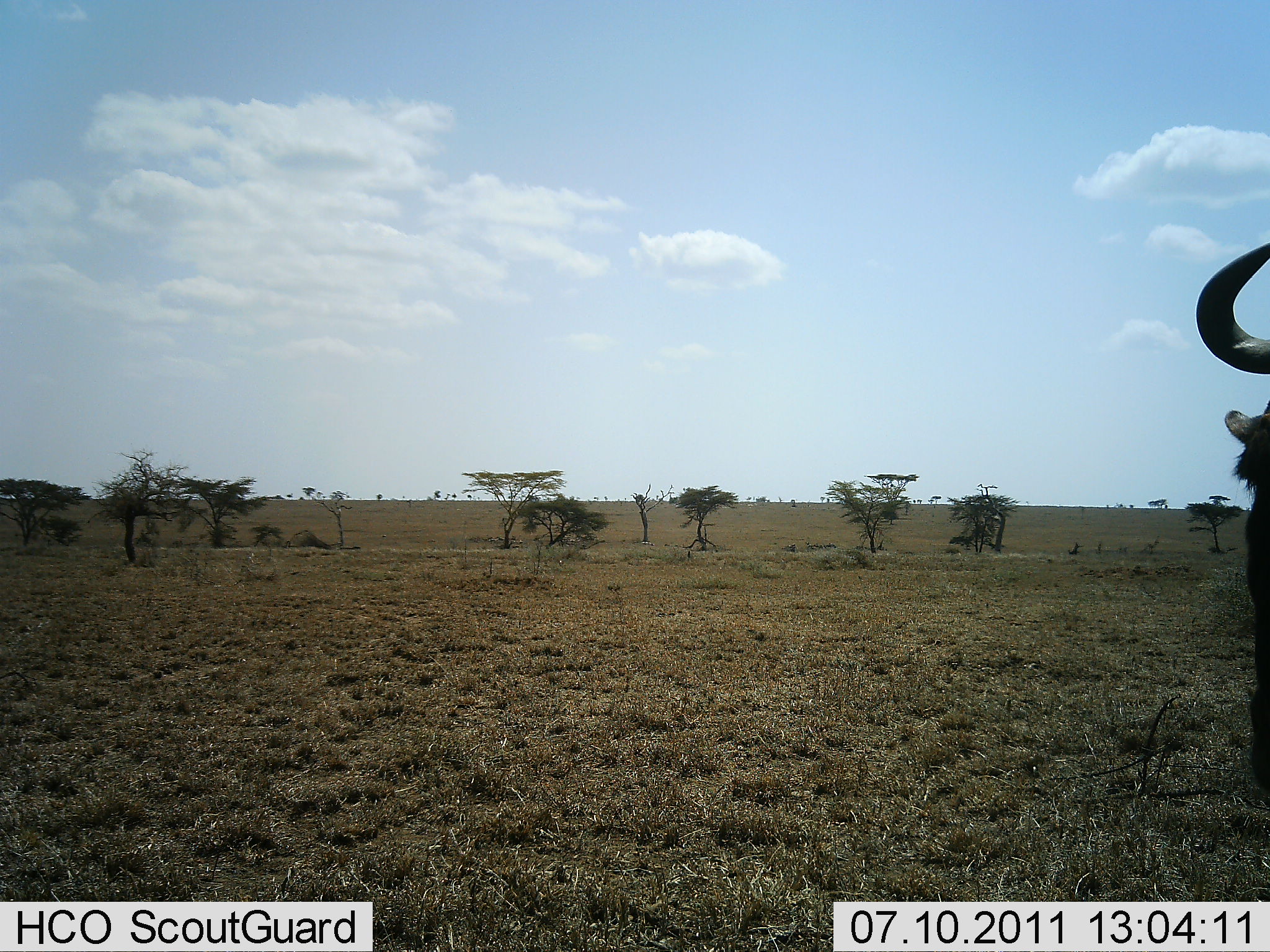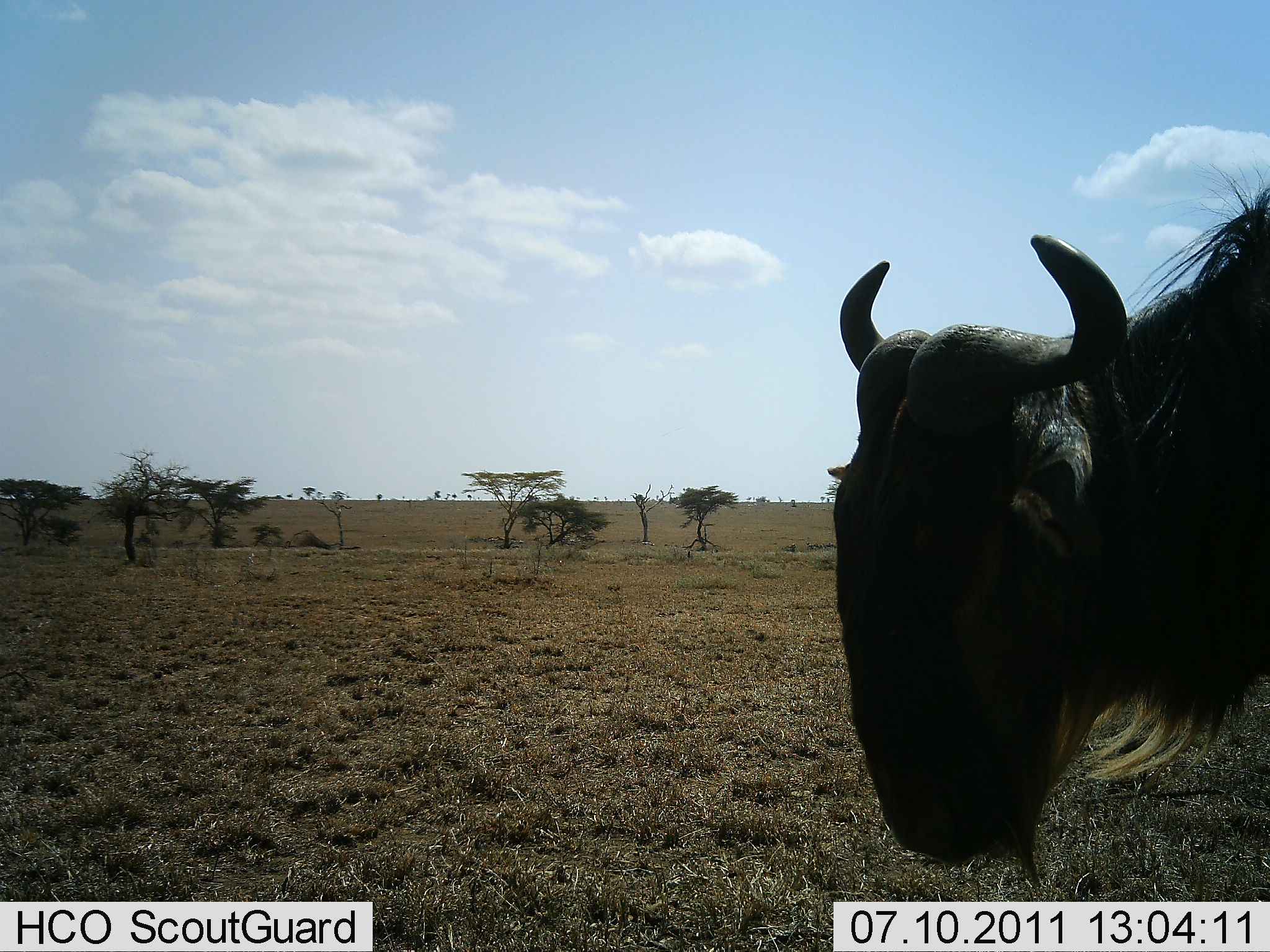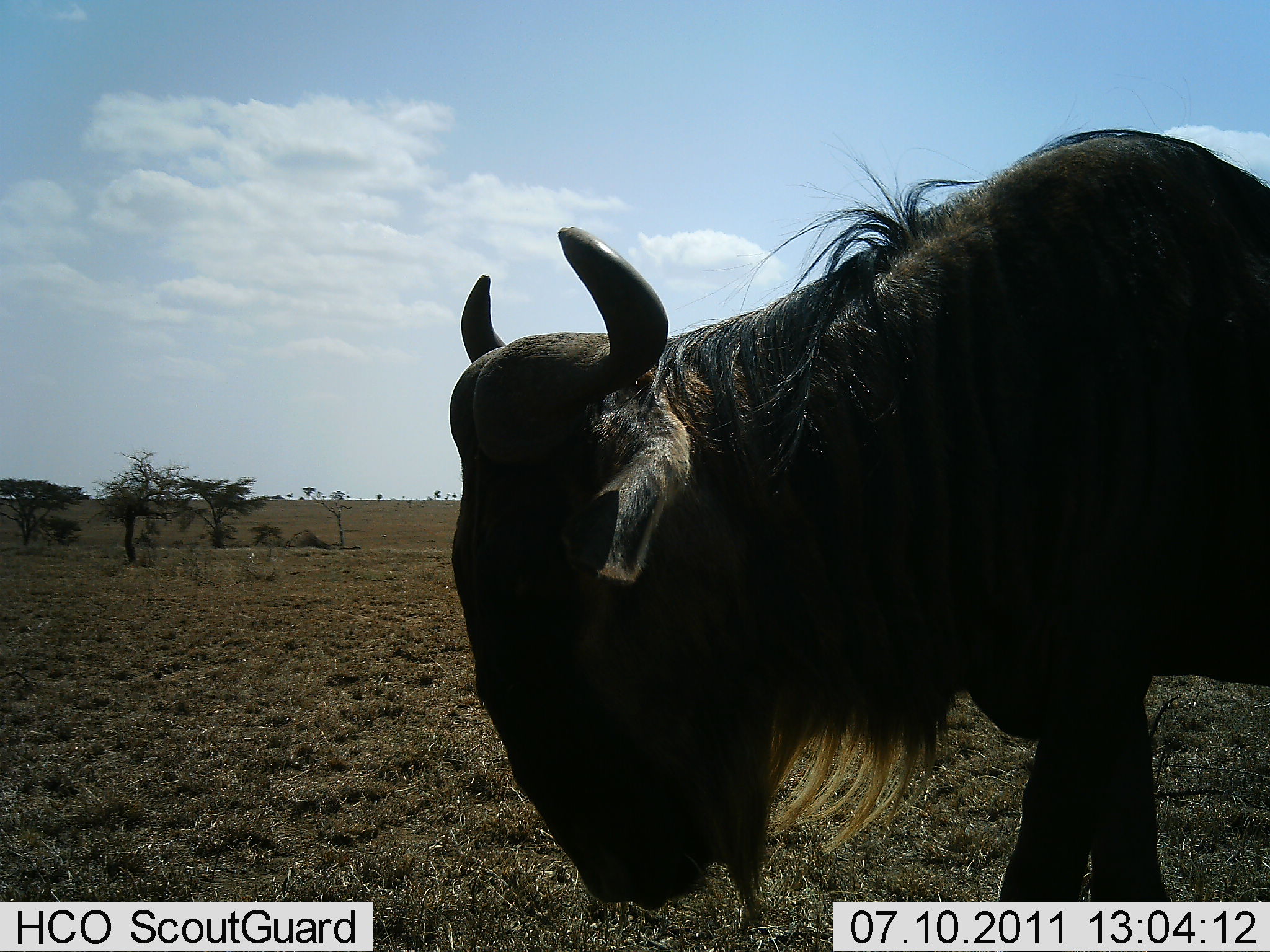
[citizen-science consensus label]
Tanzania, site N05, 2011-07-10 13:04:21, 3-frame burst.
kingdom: Animalia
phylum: Chordata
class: Mammalia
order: Artiodactyla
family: Bovidae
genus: Connochaetes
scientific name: Connochaetes taurinus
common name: blue wildebeest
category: wildebeest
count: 1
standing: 0%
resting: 0%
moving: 100%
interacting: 0%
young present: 0%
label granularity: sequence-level